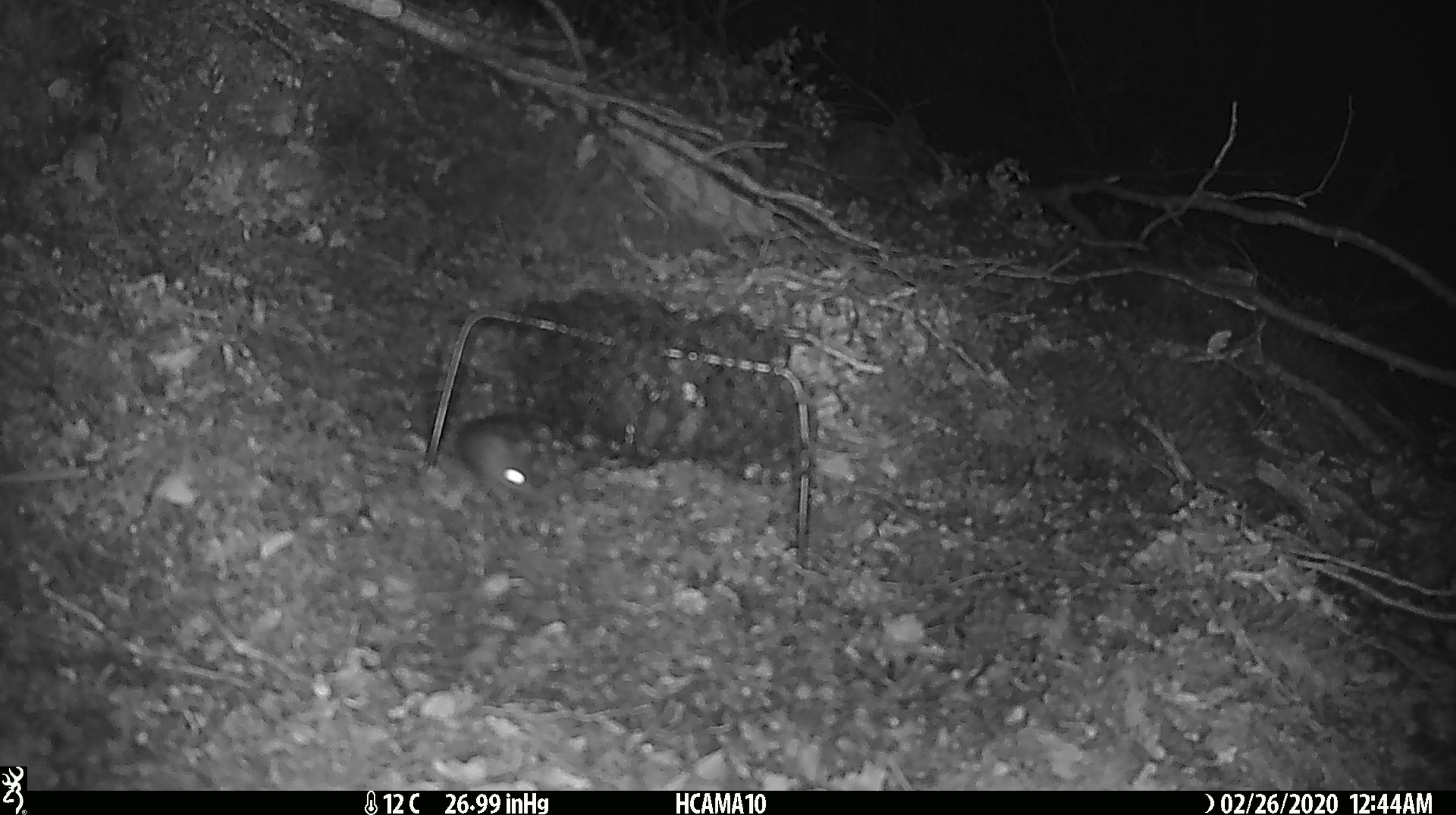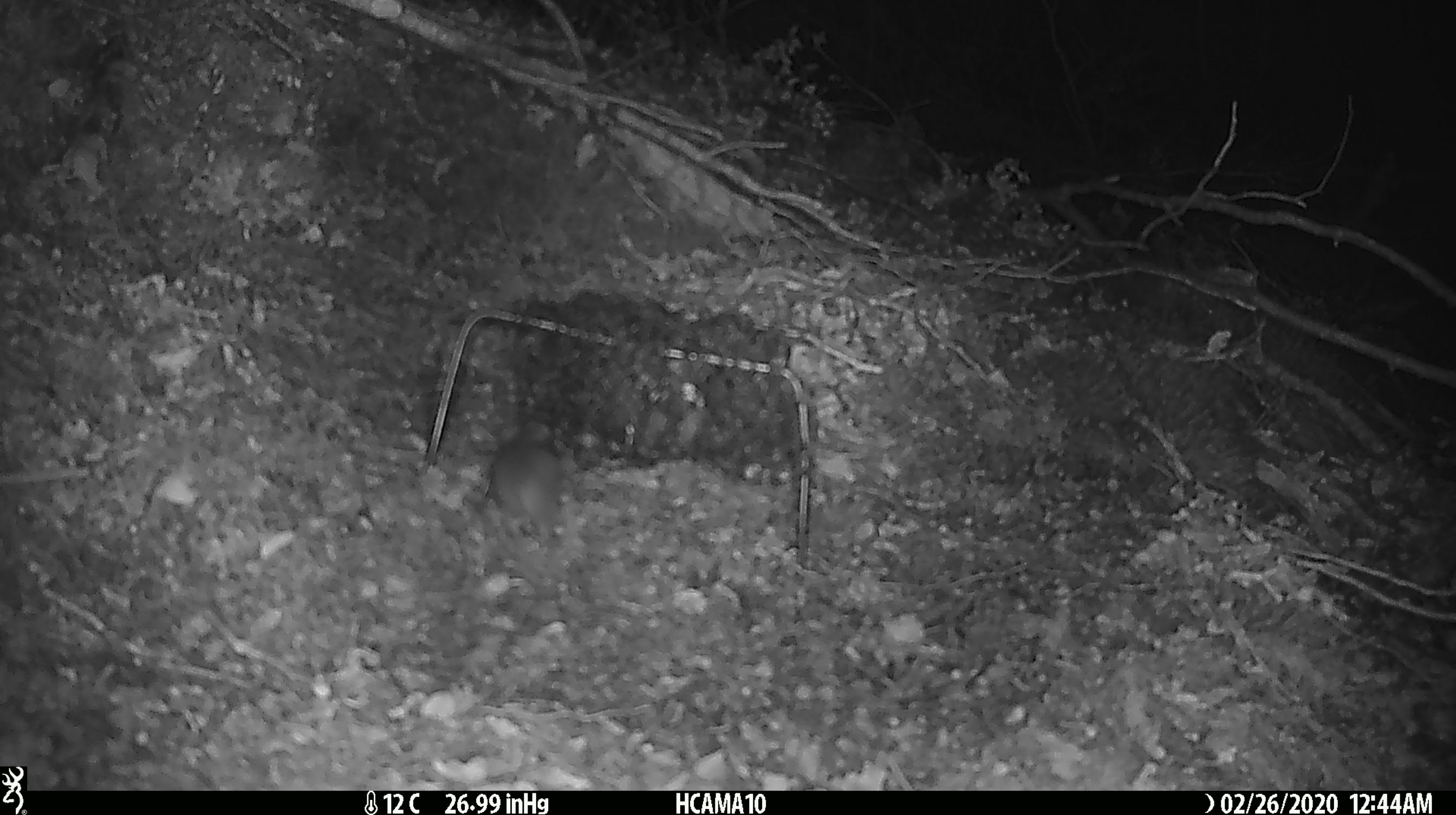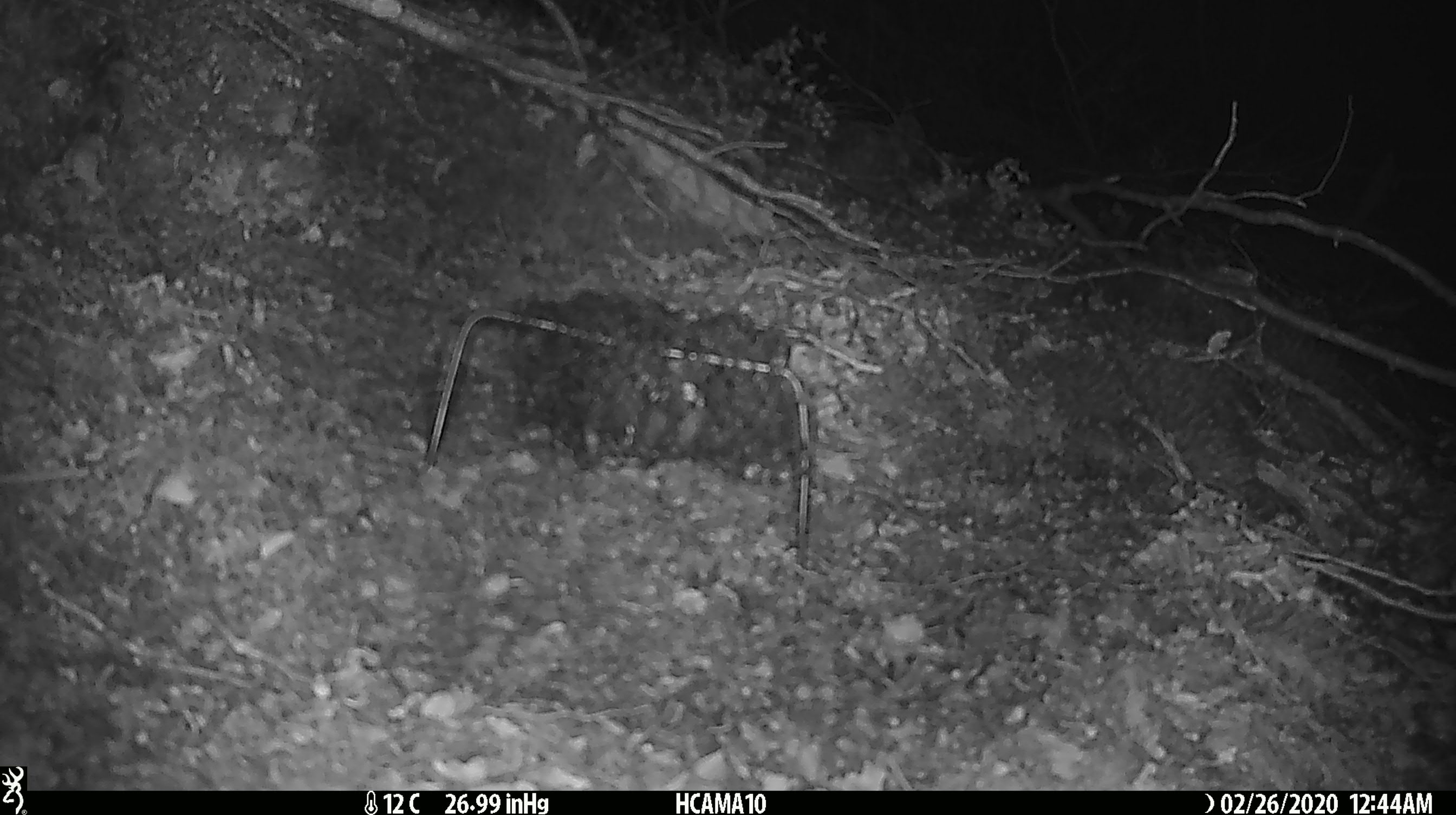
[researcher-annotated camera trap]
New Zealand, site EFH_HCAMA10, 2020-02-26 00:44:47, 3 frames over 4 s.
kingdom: Animalia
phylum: Chordata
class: Mammalia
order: Rodentia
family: Muridae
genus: Mus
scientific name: Mus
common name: mouse